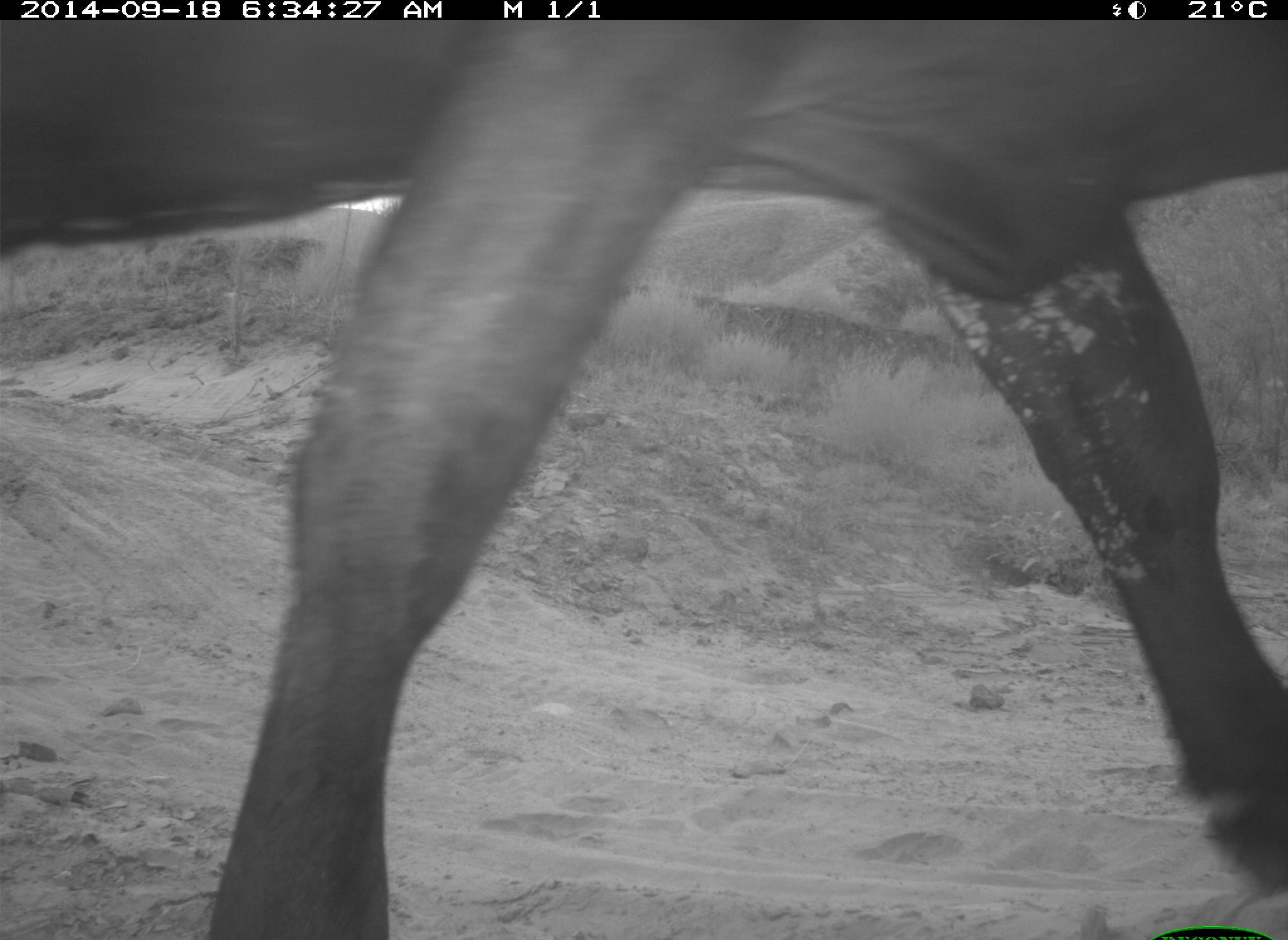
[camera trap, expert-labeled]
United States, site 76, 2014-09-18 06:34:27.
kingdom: Animalia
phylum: Chordata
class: Mammalia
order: Artiodactyla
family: Bovidae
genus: Bos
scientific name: Bos taurus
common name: cow